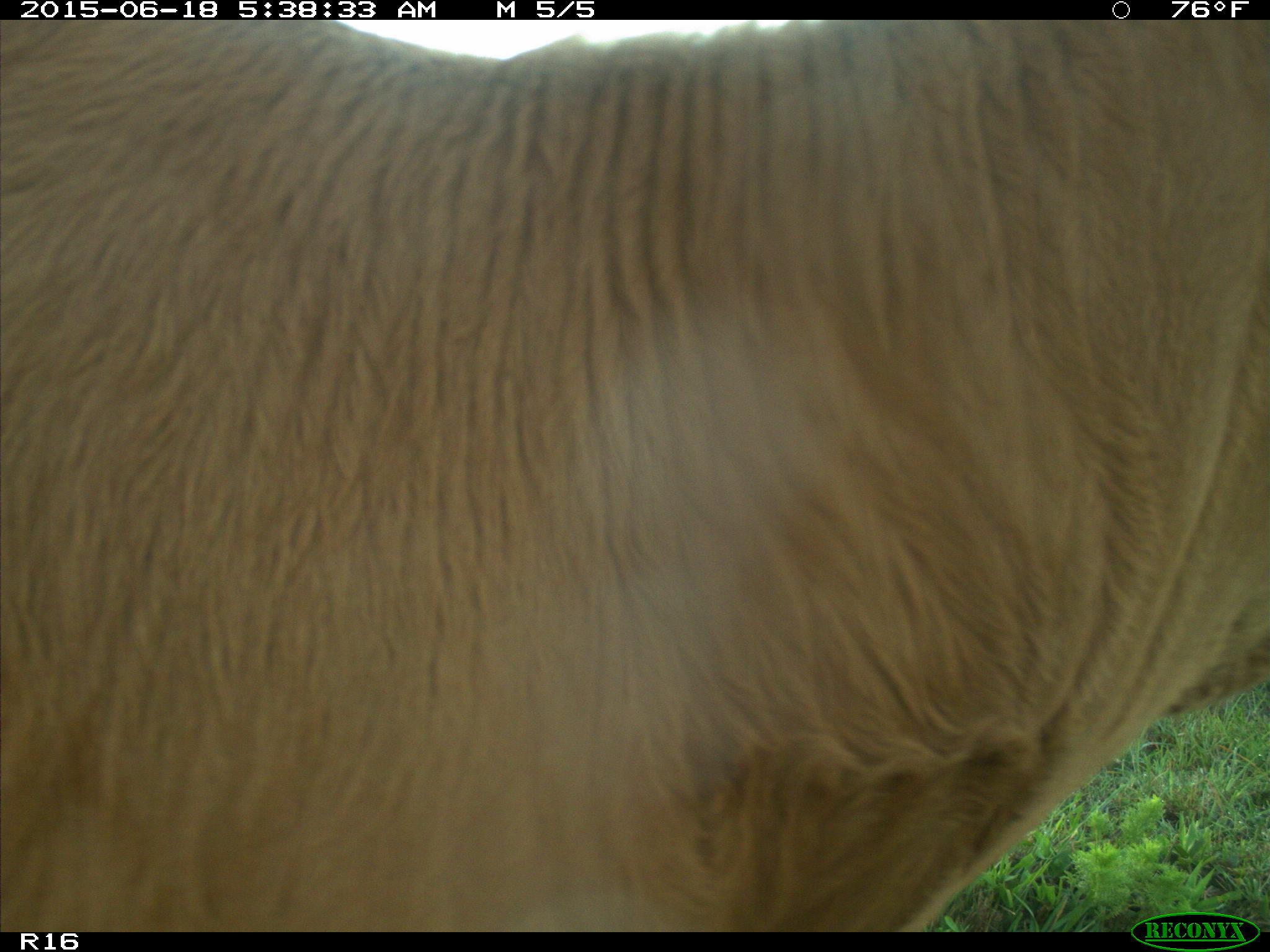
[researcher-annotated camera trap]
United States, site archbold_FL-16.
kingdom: Animalia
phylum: Chordata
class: Mammalia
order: Artiodactyla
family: Bovidae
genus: Bos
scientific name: Bos taurus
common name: domestic cow